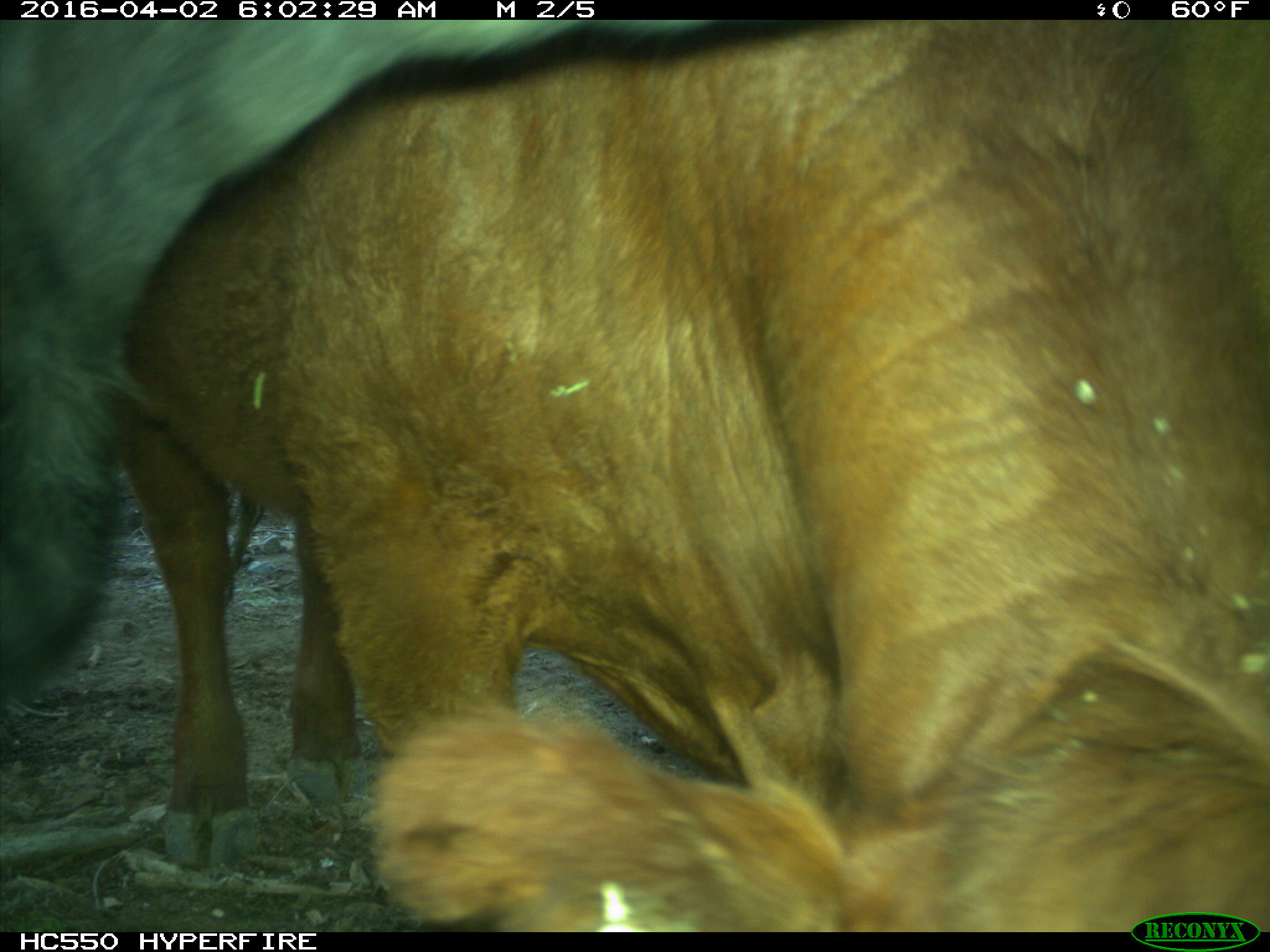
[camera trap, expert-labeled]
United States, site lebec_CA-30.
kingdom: Animalia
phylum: Chordata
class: Mammalia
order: Artiodactyla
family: Bovidae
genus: Bos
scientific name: Bos taurus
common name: domestic cow